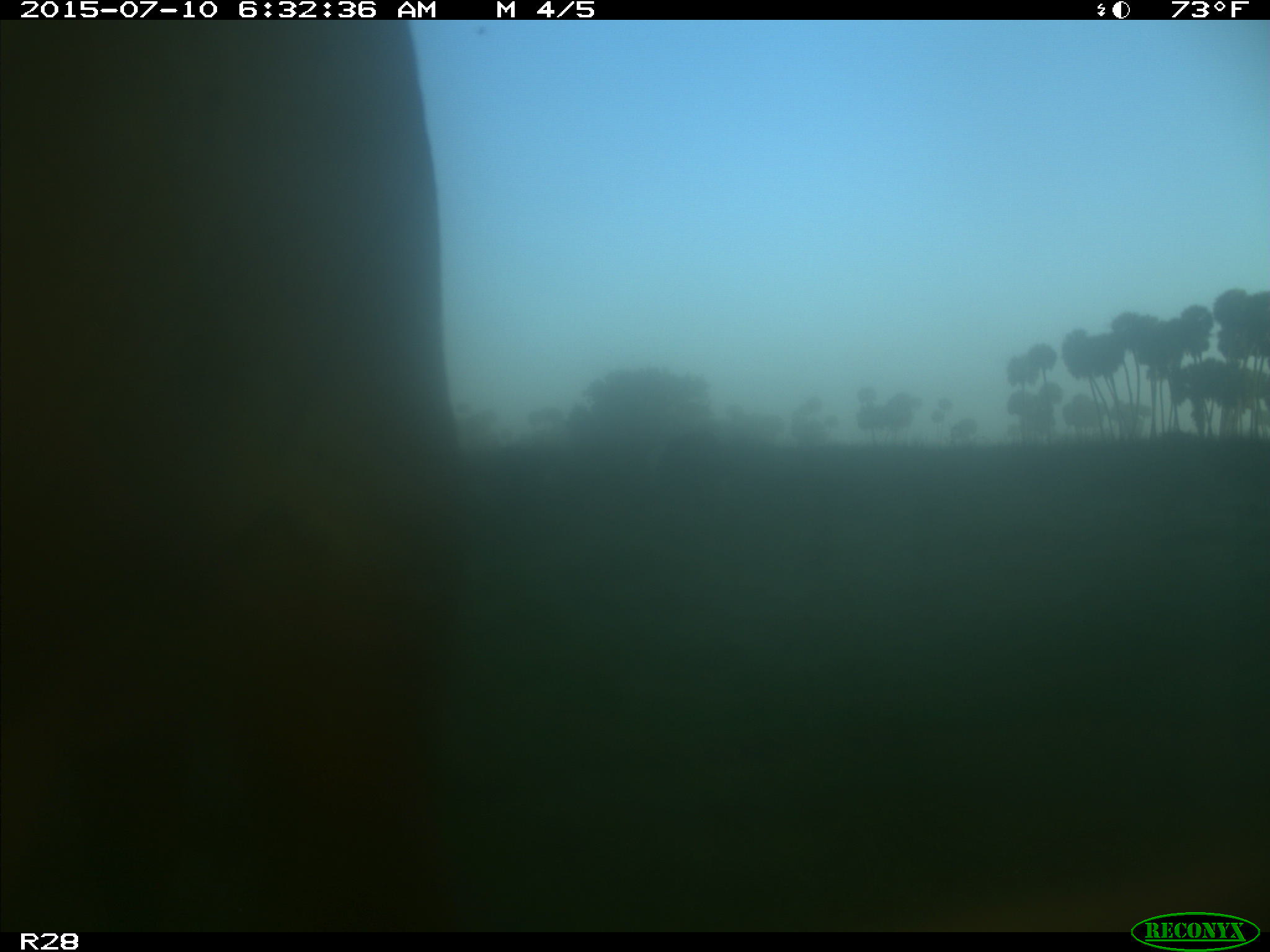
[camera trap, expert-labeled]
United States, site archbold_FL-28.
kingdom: Animalia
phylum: Chordata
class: Mammalia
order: Artiodactyla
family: Bovidae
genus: Bos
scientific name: Bos taurus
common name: domestic cow